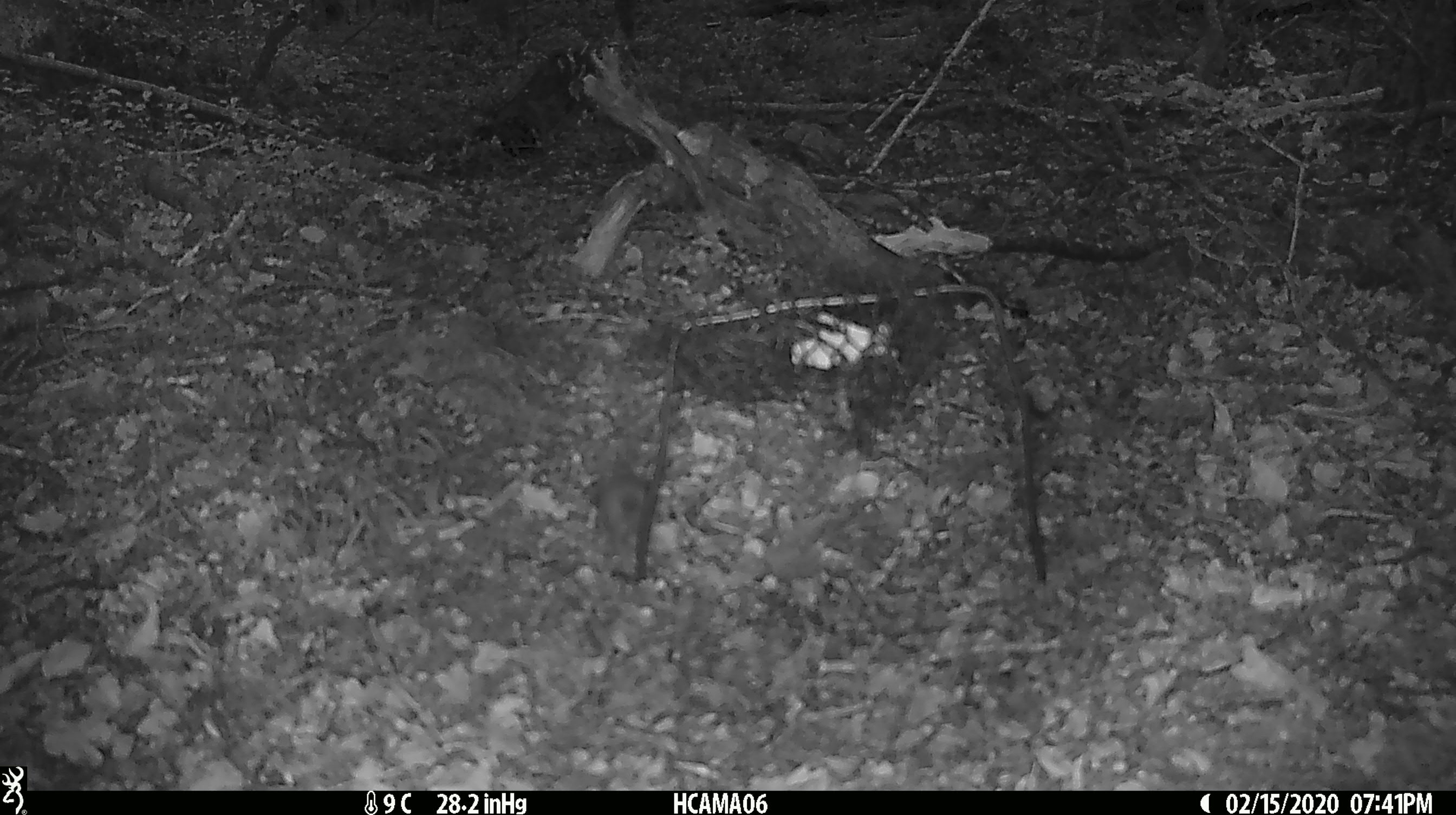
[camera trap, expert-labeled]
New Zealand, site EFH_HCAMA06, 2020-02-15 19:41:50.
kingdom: Animalia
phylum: Chordata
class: Mammalia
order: Rodentia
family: Muridae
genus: Mus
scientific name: Mus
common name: mouse